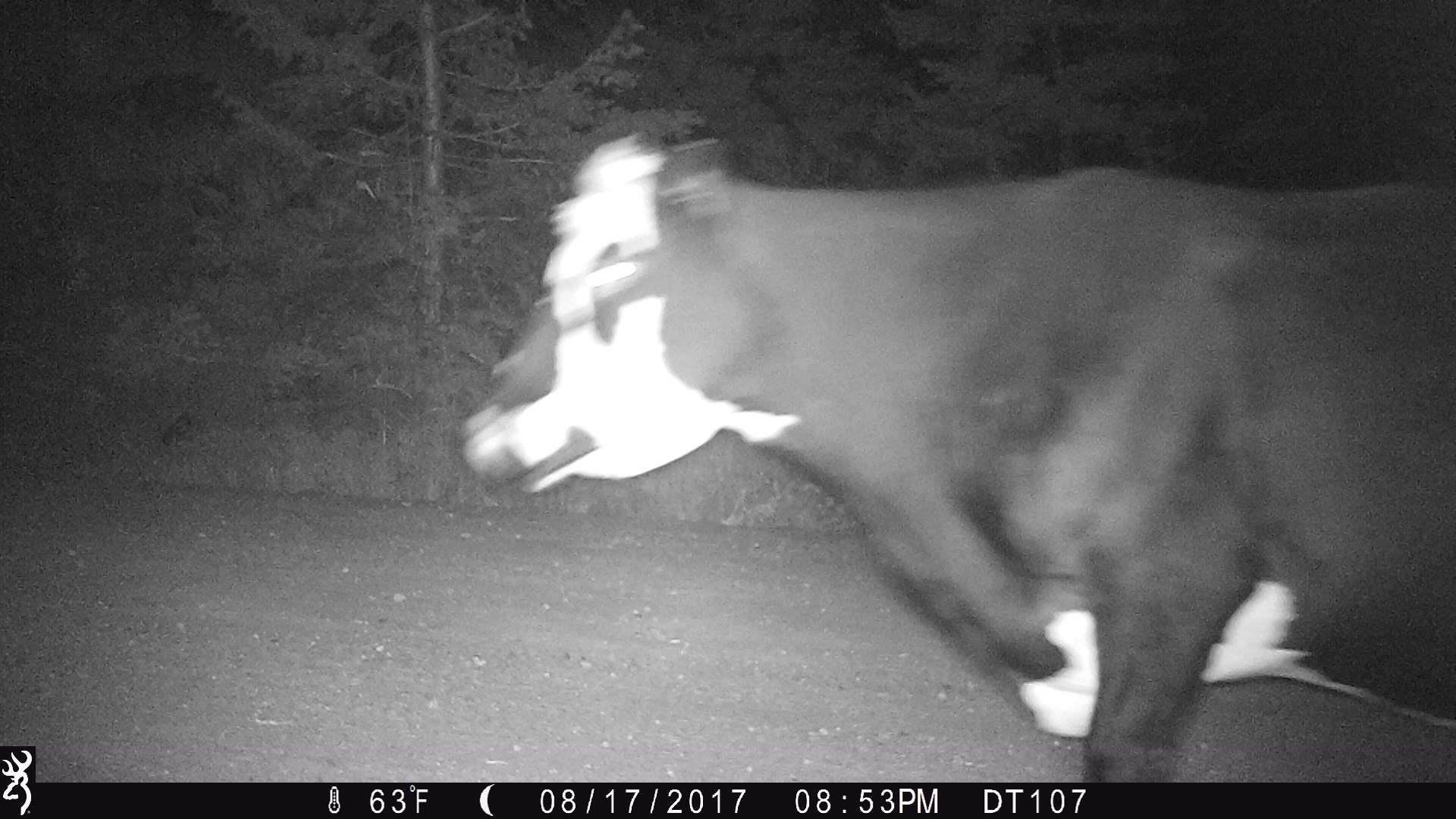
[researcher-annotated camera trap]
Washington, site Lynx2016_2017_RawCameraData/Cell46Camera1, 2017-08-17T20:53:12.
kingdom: Animalia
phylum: Chordata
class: Mammalia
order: Artiodactyla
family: Bovidae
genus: Bos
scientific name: Bos taurus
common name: domestic cattle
Domestic cattle (Bos taurus). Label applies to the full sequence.